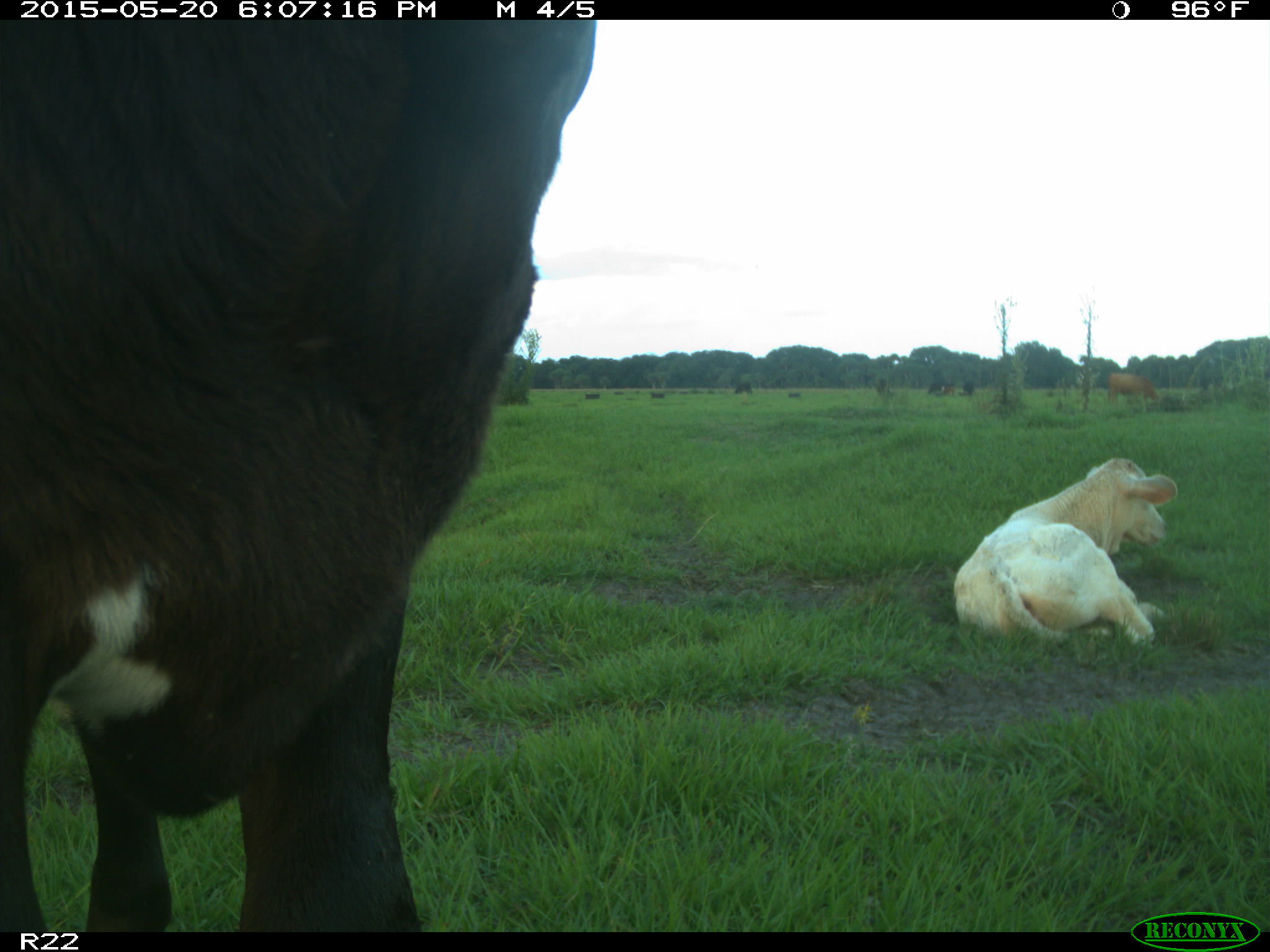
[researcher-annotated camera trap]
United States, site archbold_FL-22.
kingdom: Animalia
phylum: Chordata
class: Mammalia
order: Artiodactyla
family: Bovidae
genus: Bos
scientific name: Bos taurus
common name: domestic cow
Bos taurus (domestic cow).